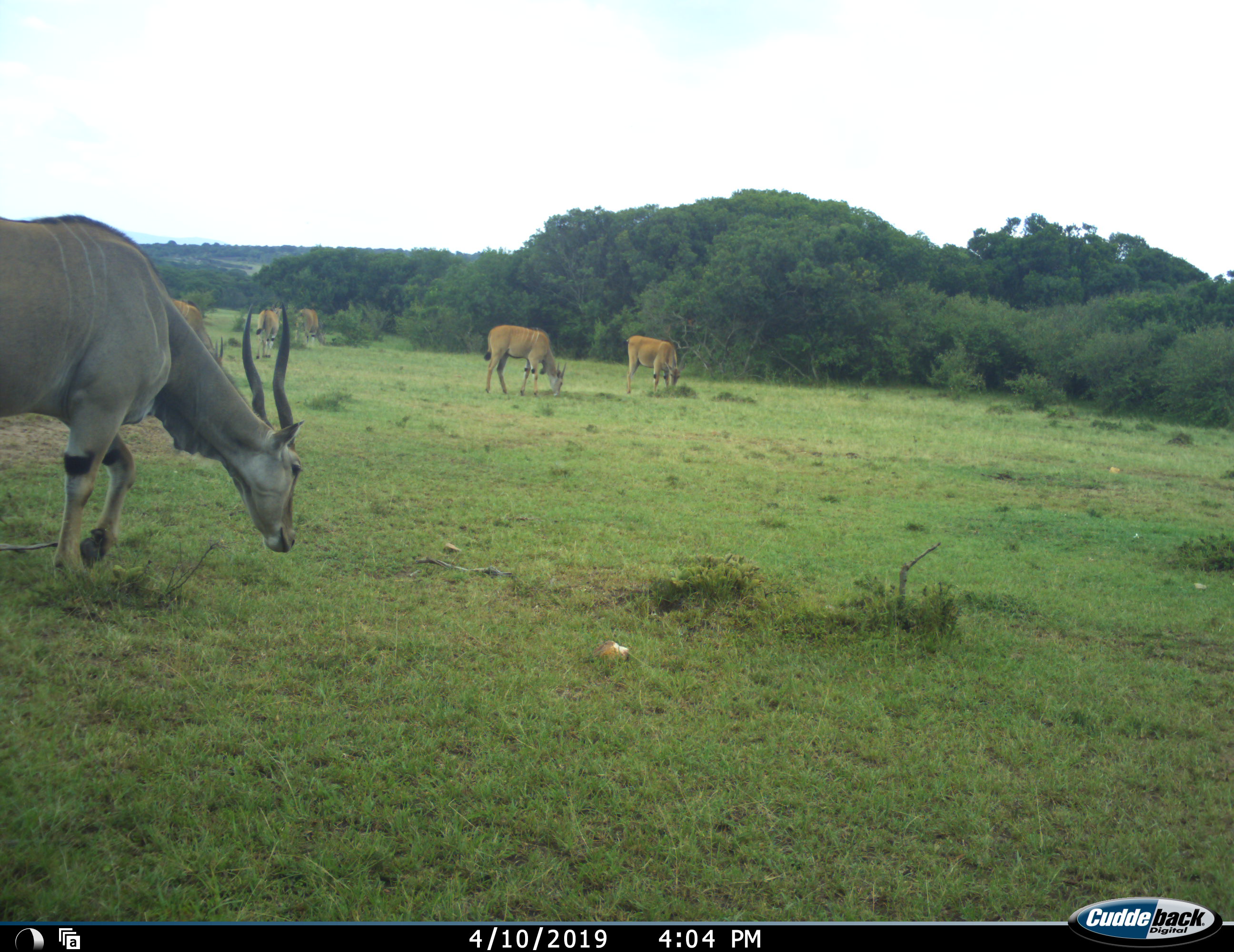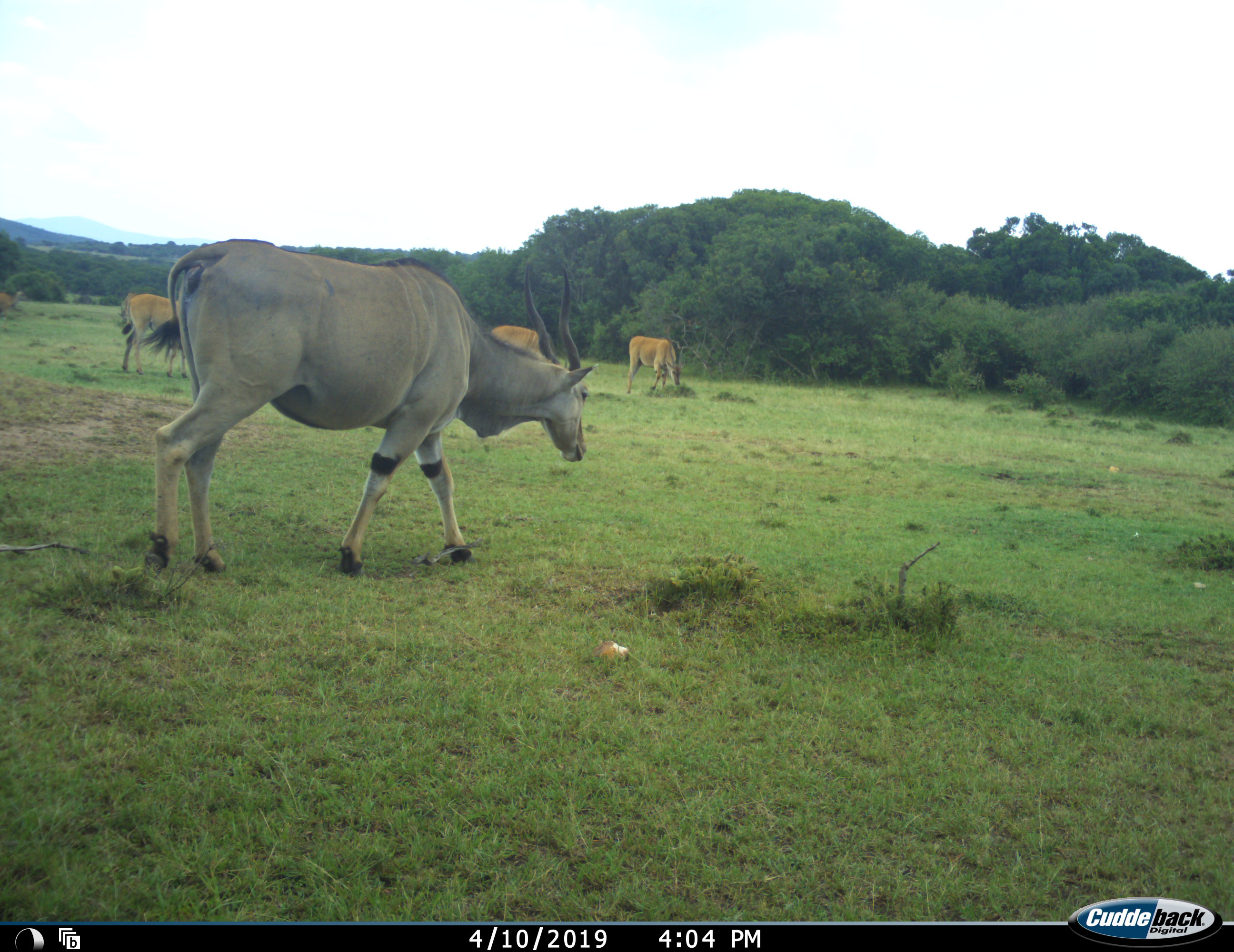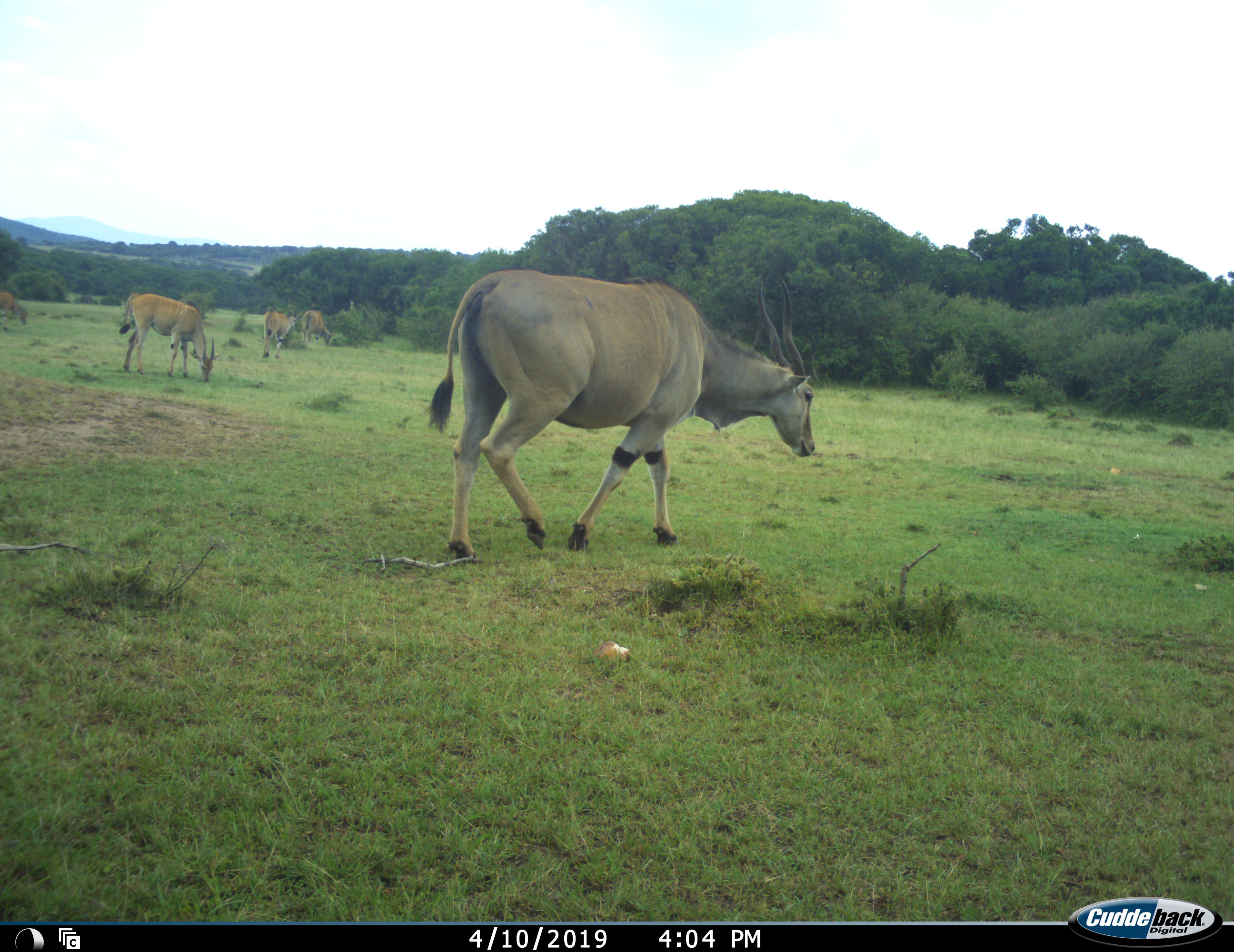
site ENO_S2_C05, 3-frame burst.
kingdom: Animalia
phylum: Chordata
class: Mammalia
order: Artiodactyla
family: Bovidae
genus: Tragelaphus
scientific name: Tragelaphus oryx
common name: eland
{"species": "eland (Tragelaphus oryx)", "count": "7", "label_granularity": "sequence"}